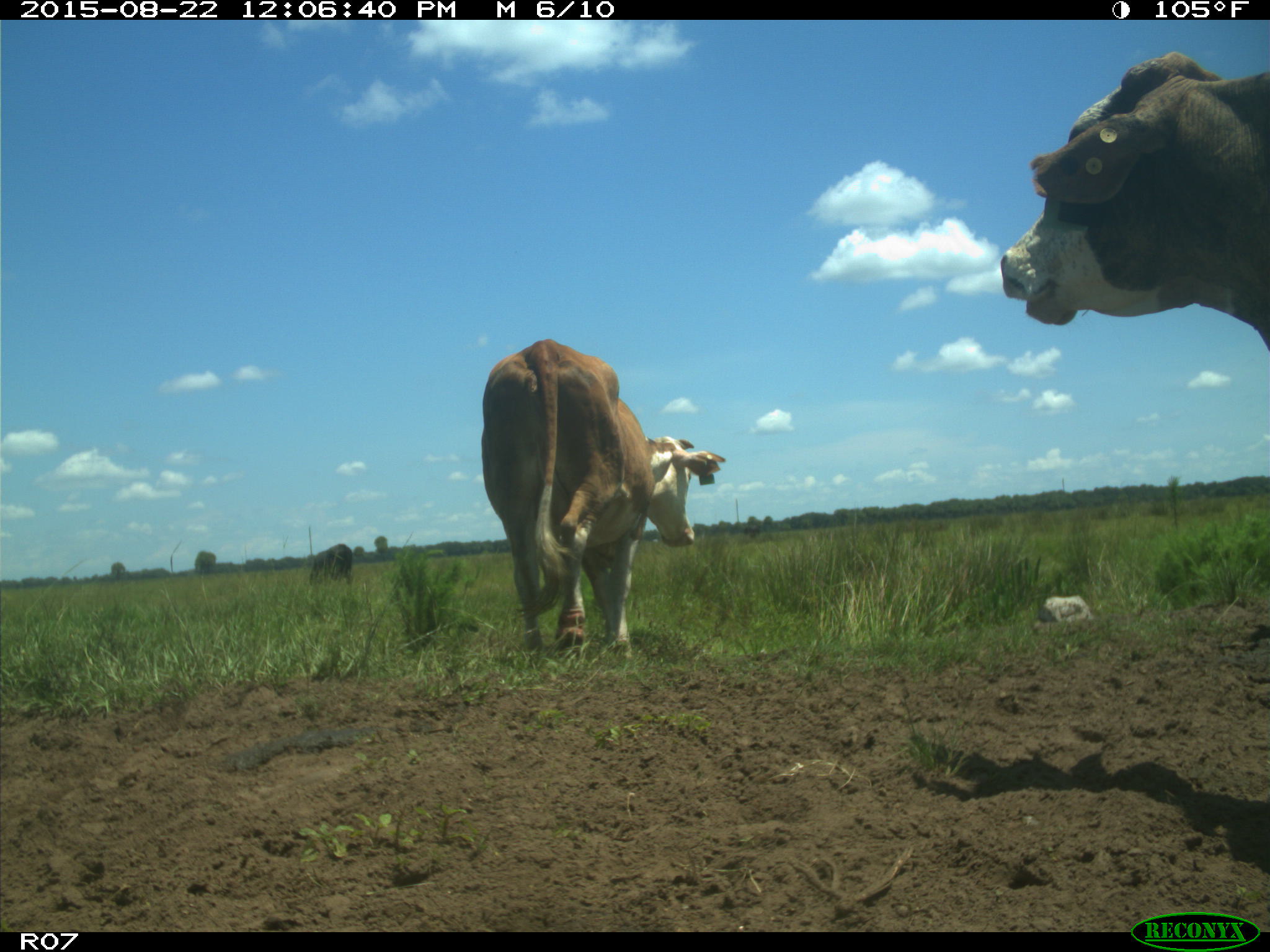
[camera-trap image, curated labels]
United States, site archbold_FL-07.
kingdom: Animalia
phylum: Chordata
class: Mammalia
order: Artiodactyla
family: Bovidae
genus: Bos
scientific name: Bos taurus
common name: domestic cow